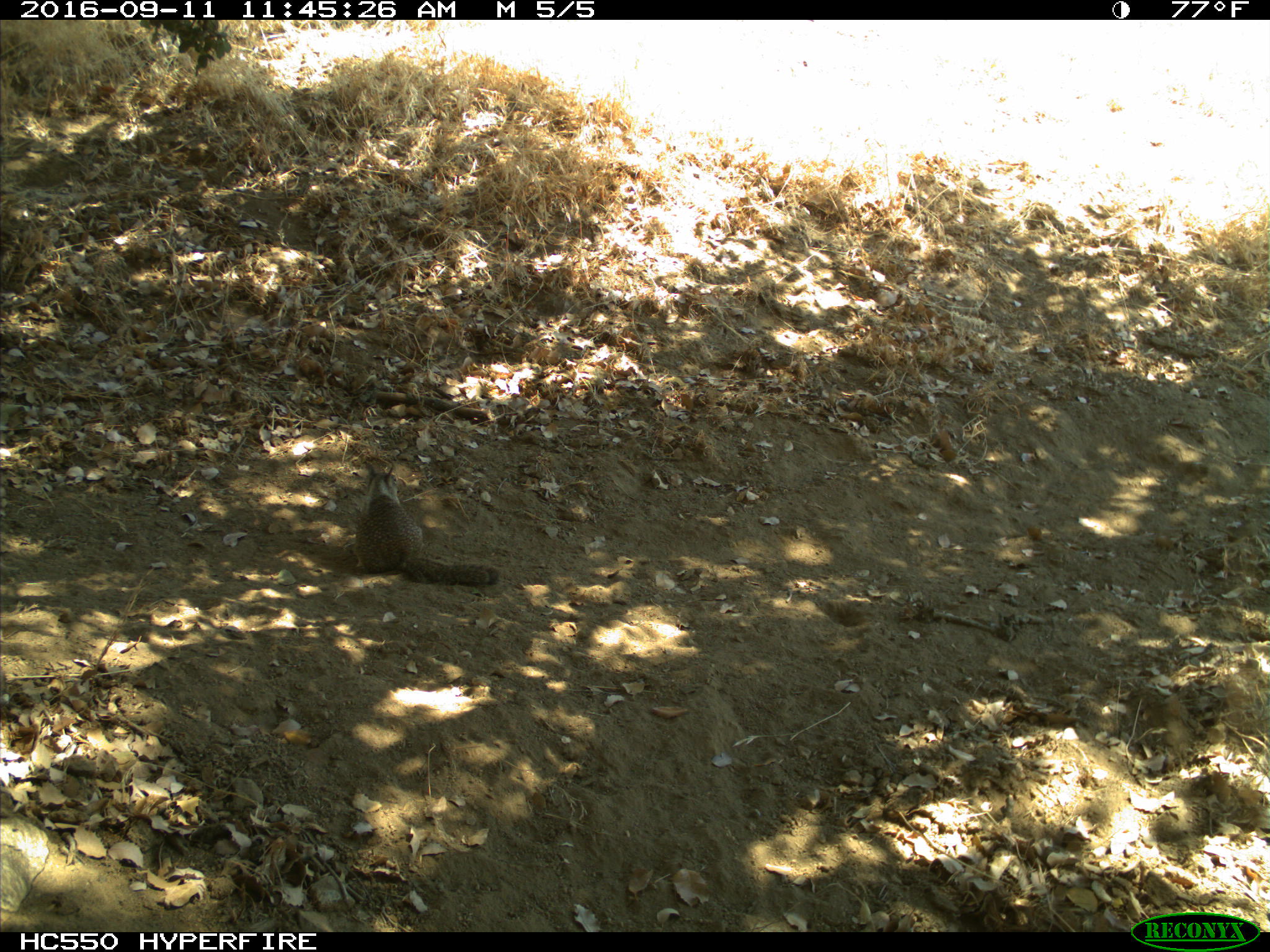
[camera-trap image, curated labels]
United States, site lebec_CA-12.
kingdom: Animalia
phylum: Chordata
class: Mammalia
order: Rodentia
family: Sciuridae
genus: Otospermophilus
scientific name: Otospermophilus beecheyi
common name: california ground squirrel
Otospermophilus beecheyi (california ground squirrel).